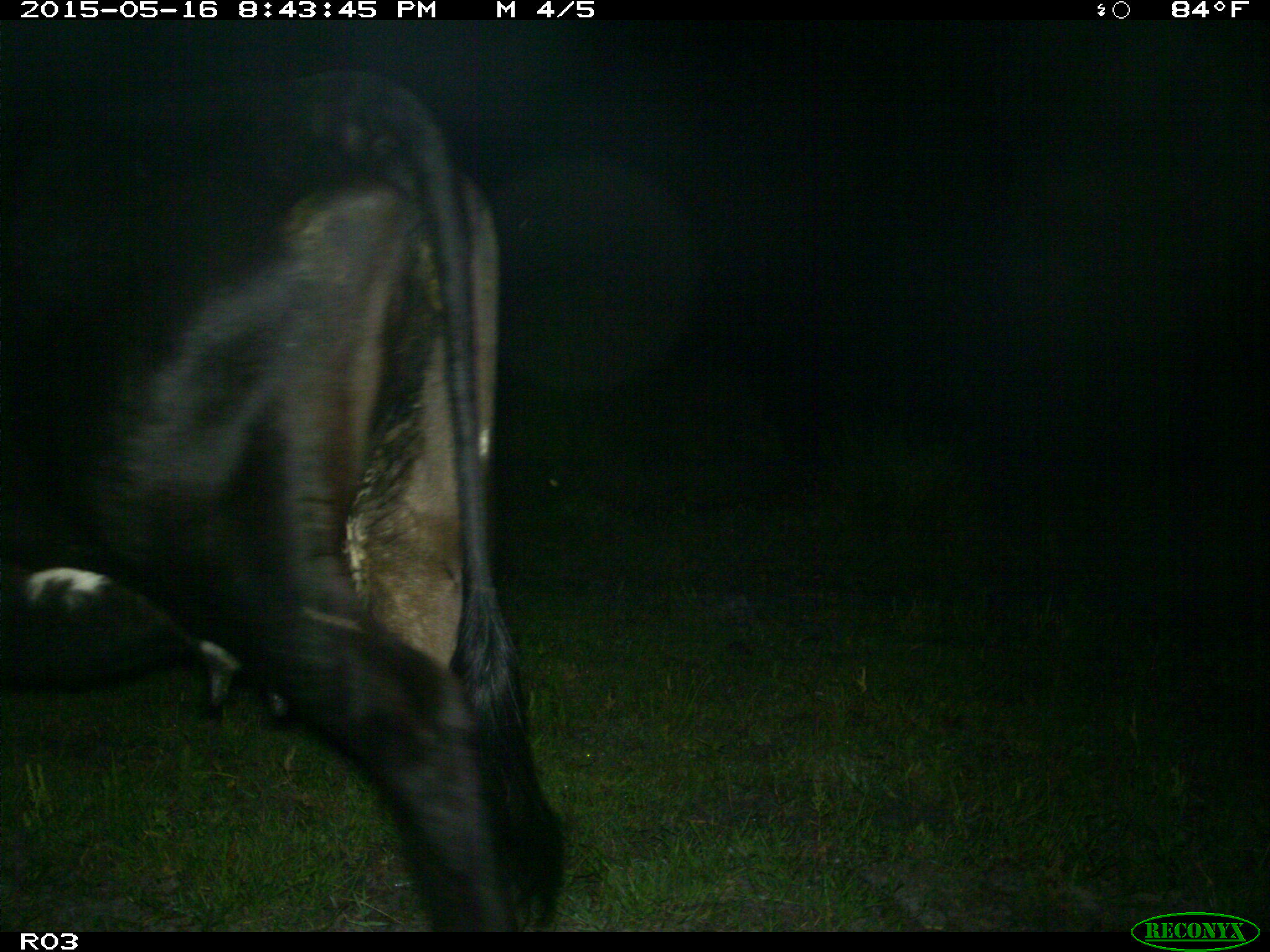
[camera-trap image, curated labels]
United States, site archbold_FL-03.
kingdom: Animalia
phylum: Chordata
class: Mammalia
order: Artiodactyla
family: Bovidae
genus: Bos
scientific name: Bos taurus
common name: domestic cow